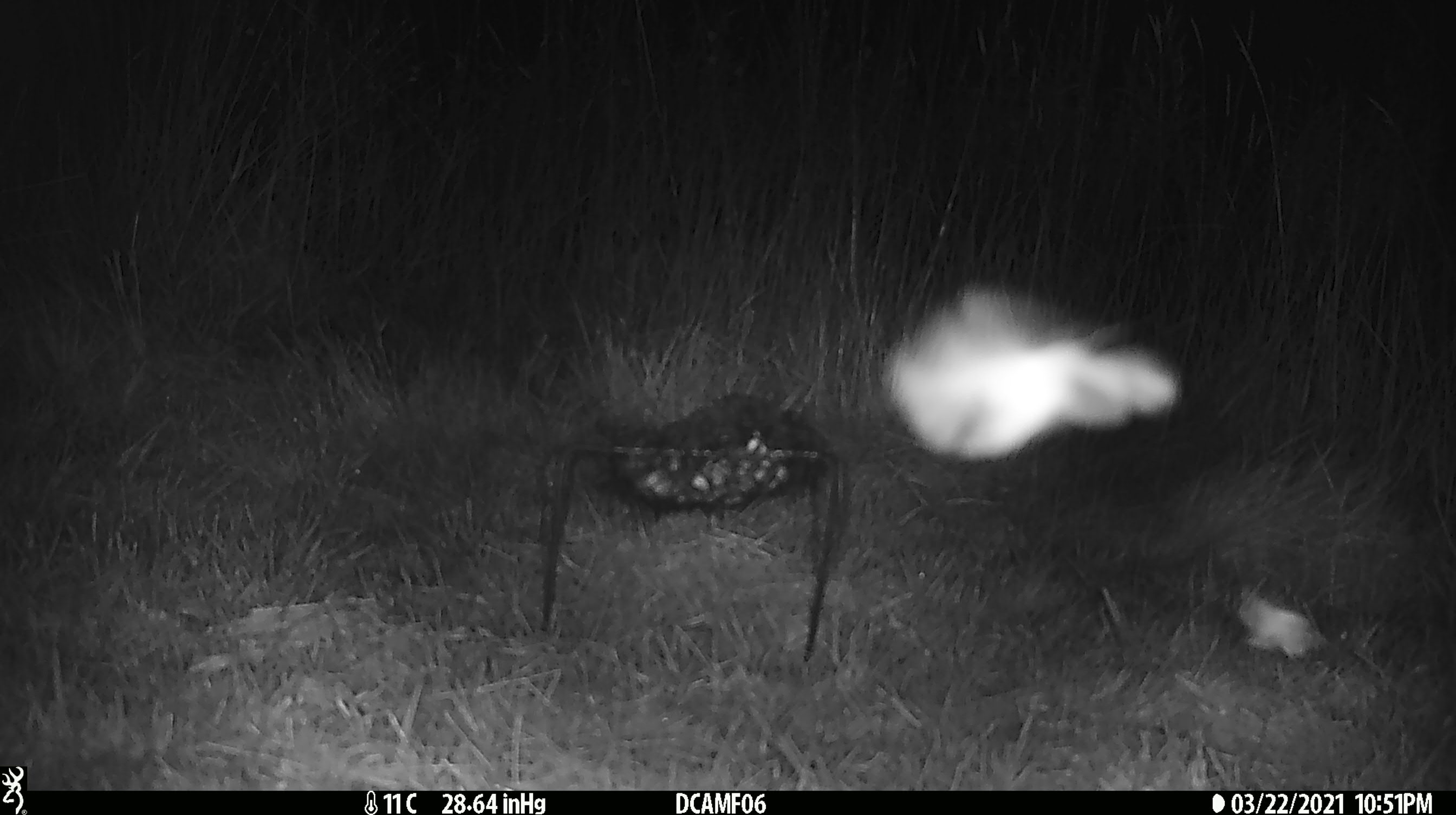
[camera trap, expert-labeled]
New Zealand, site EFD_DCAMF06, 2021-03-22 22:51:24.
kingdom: Animalia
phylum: Arthropoda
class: Insecta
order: Lepidoptera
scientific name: Lepidoptera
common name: moth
Moth (Lepidoptera).